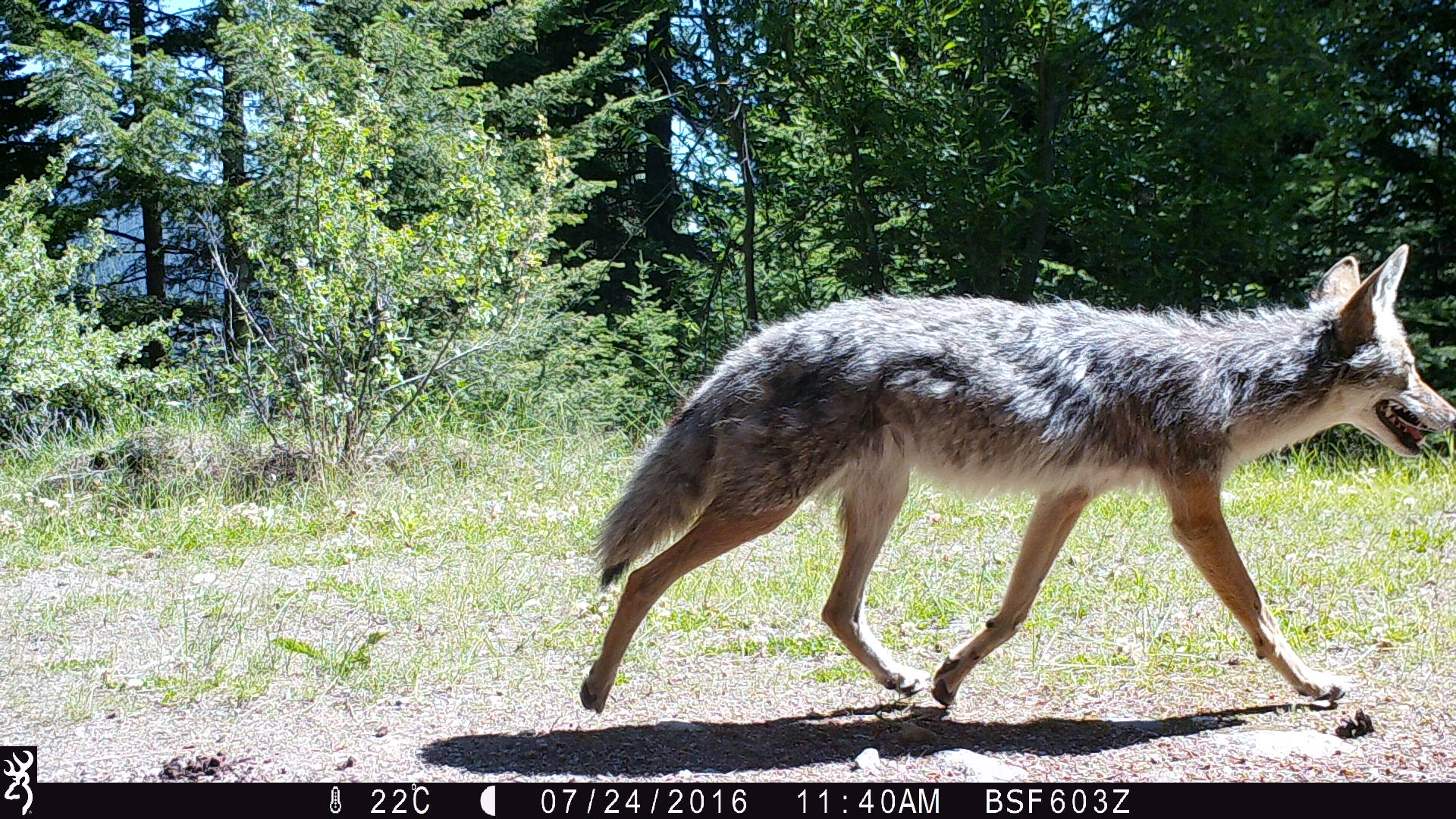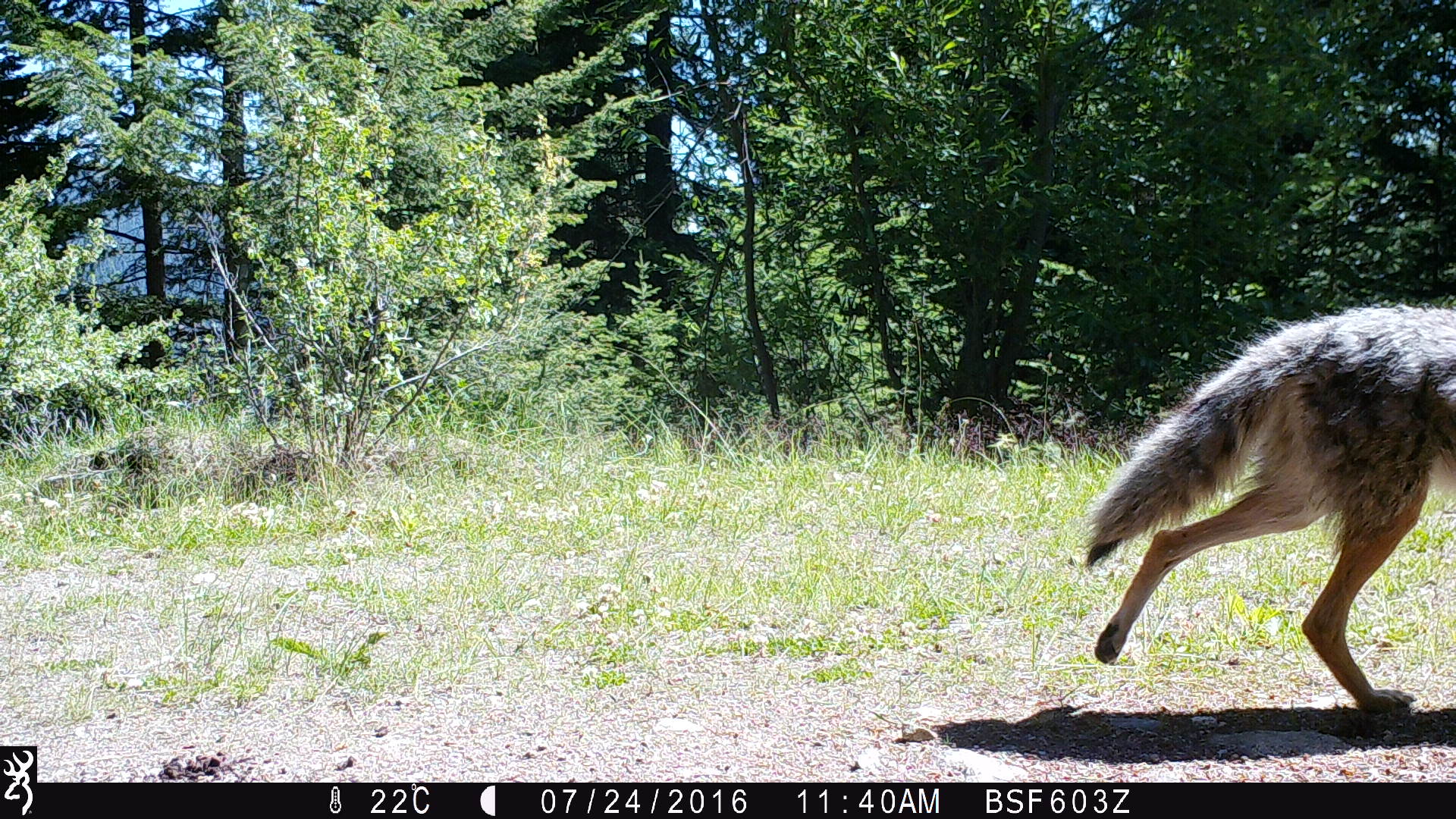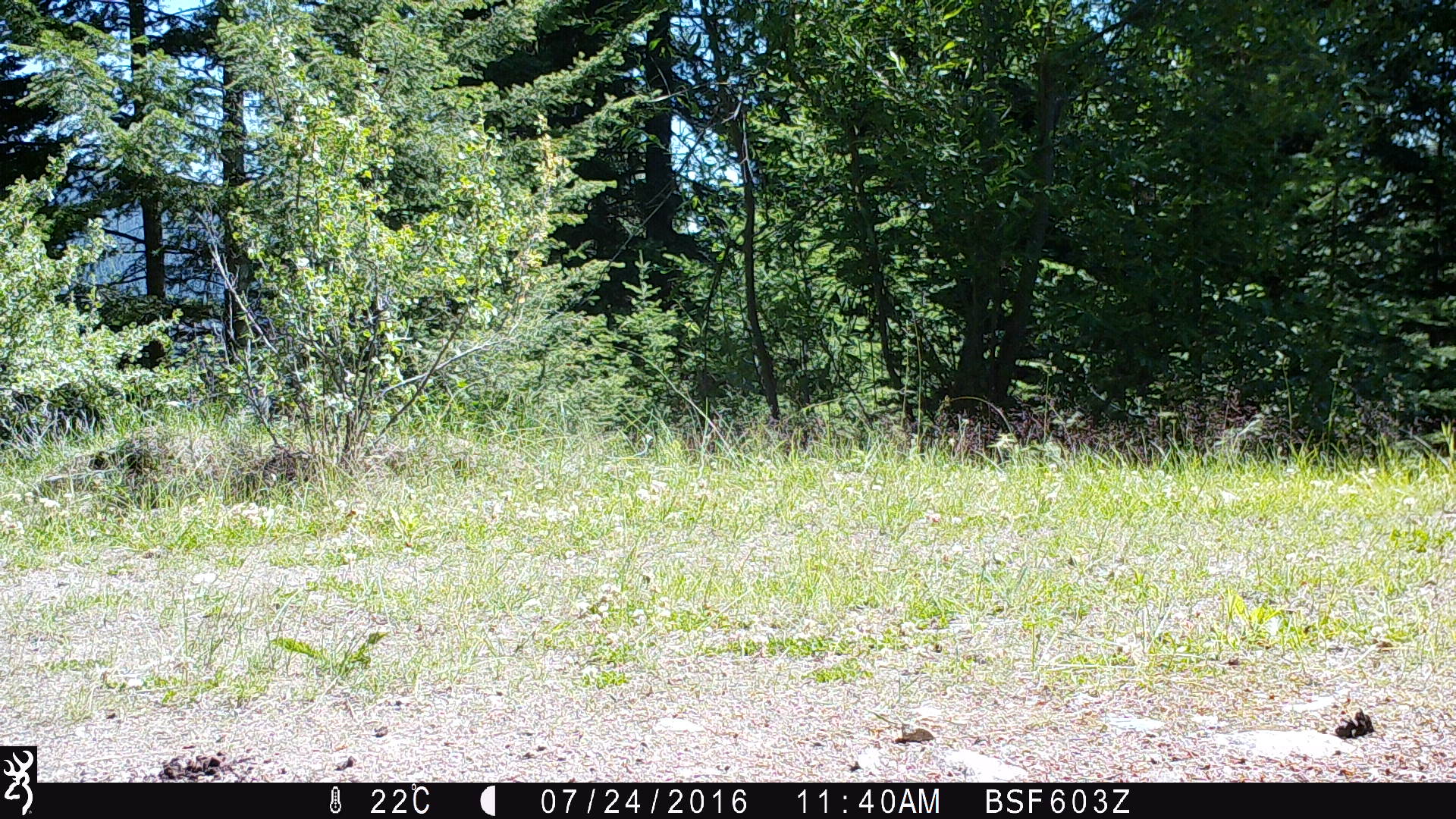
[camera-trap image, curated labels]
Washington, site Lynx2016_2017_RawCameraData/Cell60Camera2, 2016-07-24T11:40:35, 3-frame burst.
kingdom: Animalia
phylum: Chordata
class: Mammalia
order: Carnivora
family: Canidae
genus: Canis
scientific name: Canis latrans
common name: coyote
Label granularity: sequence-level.